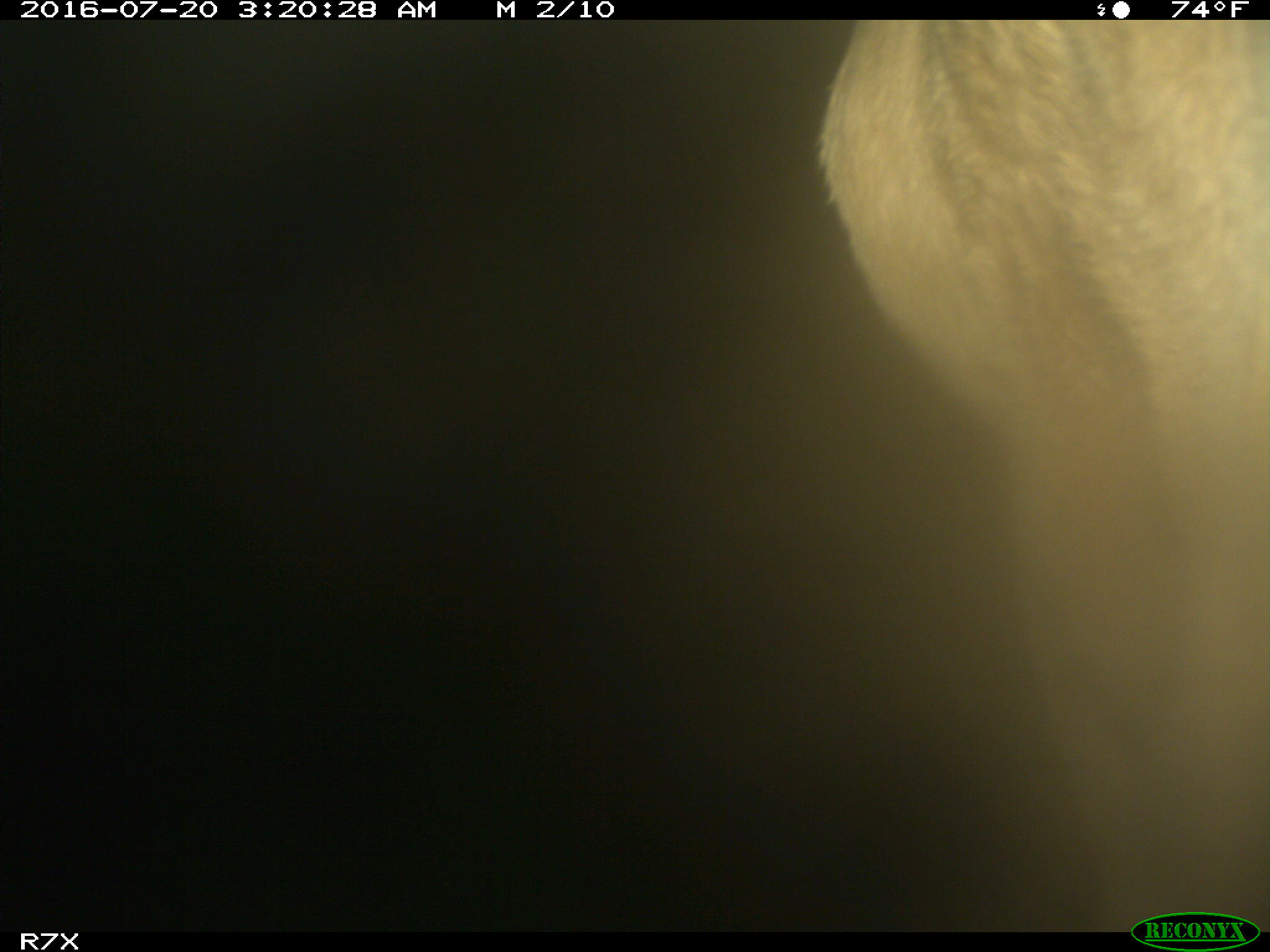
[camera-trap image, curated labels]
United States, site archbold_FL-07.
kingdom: Animalia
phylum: Chordata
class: Mammalia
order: Artiodactyla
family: Bovidae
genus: Bos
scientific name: Bos taurus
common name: domestic cow